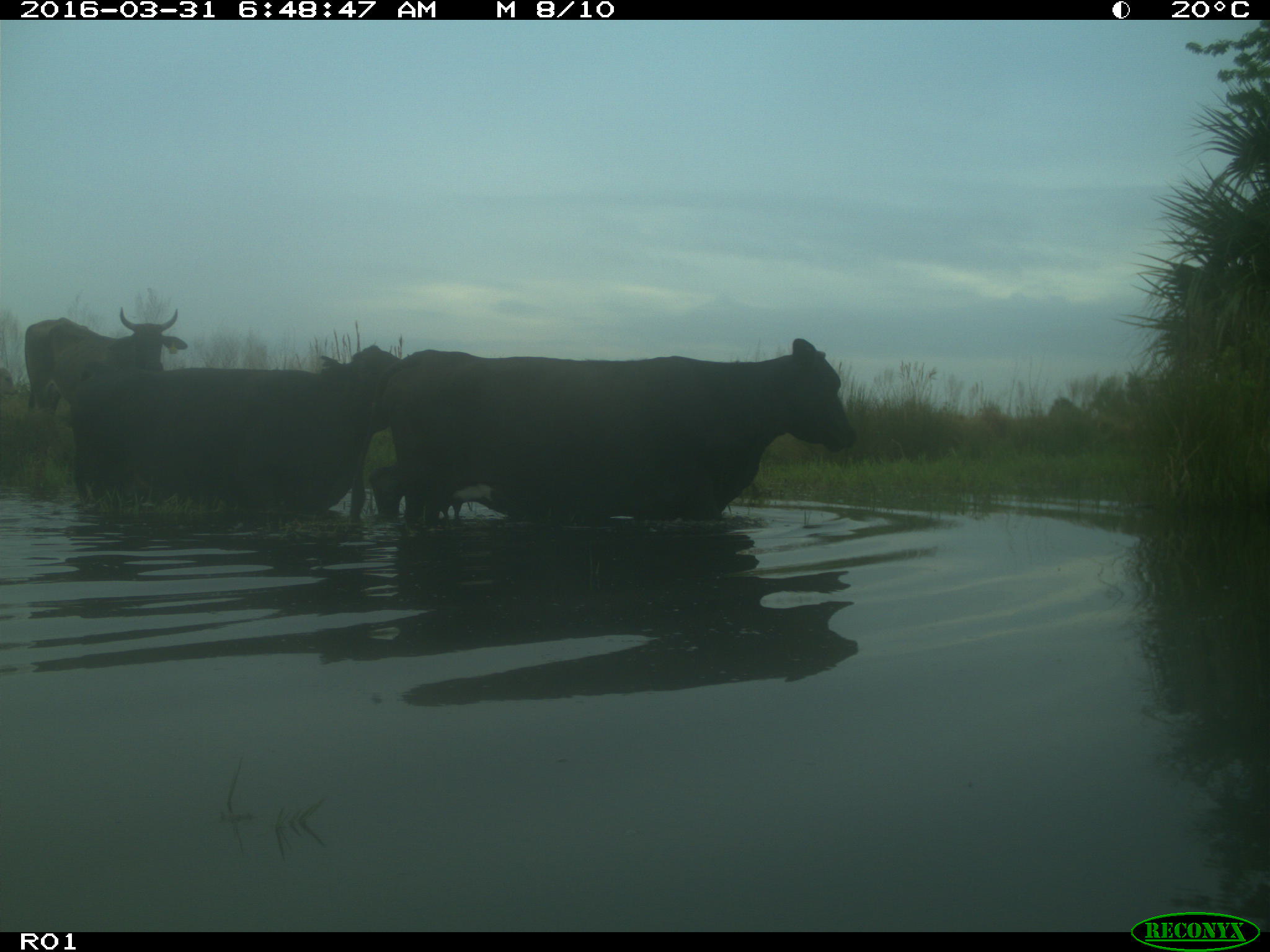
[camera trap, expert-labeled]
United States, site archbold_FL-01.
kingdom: Animalia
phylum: Chordata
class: Mammalia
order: Artiodactyla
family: Bovidae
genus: Bos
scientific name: Bos taurus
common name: domestic cow